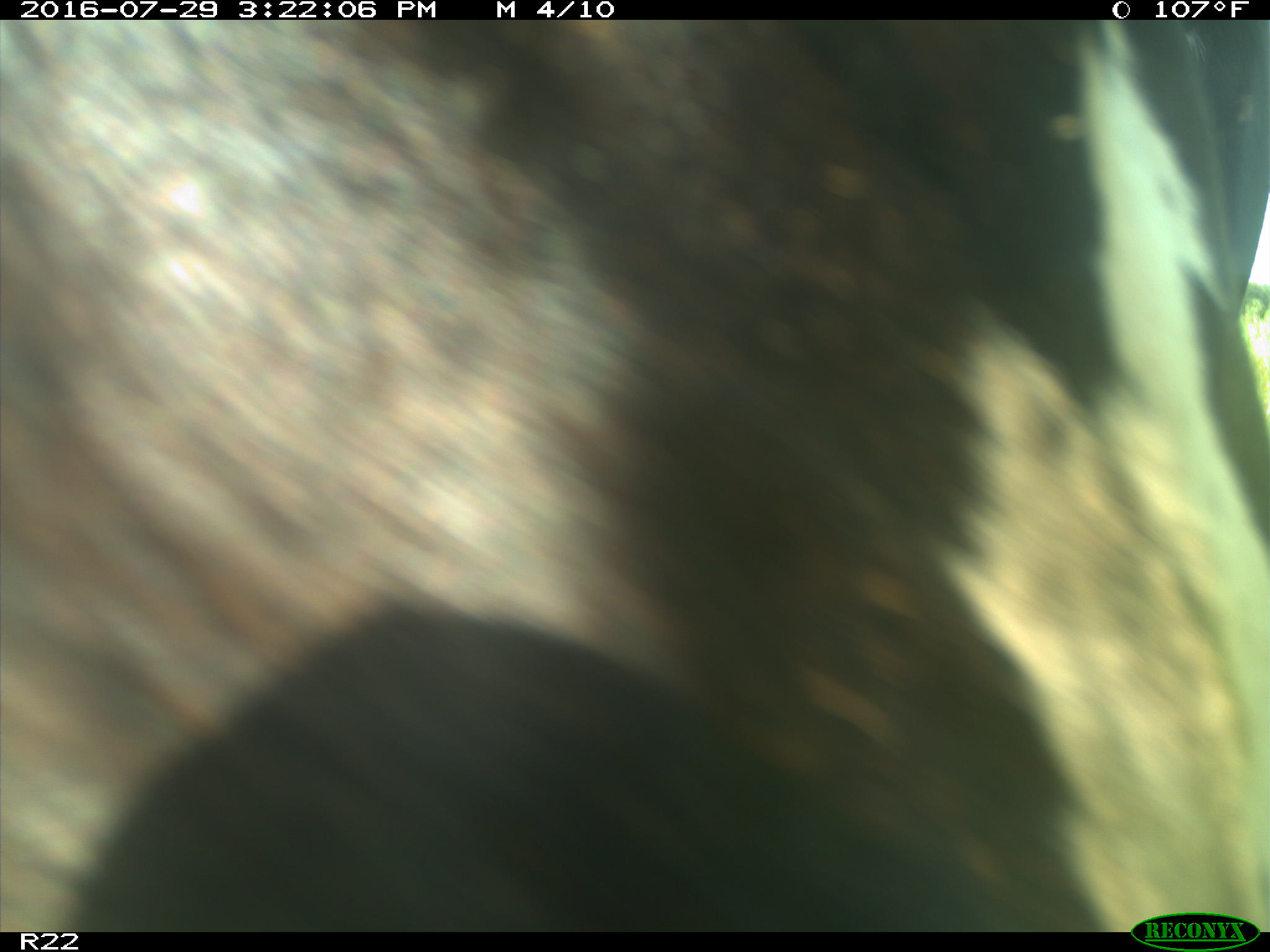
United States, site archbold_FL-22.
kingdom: Animalia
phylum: Chordata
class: Mammalia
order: Artiodactyla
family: Bovidae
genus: Bos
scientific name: Bos taurus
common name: domestic cow